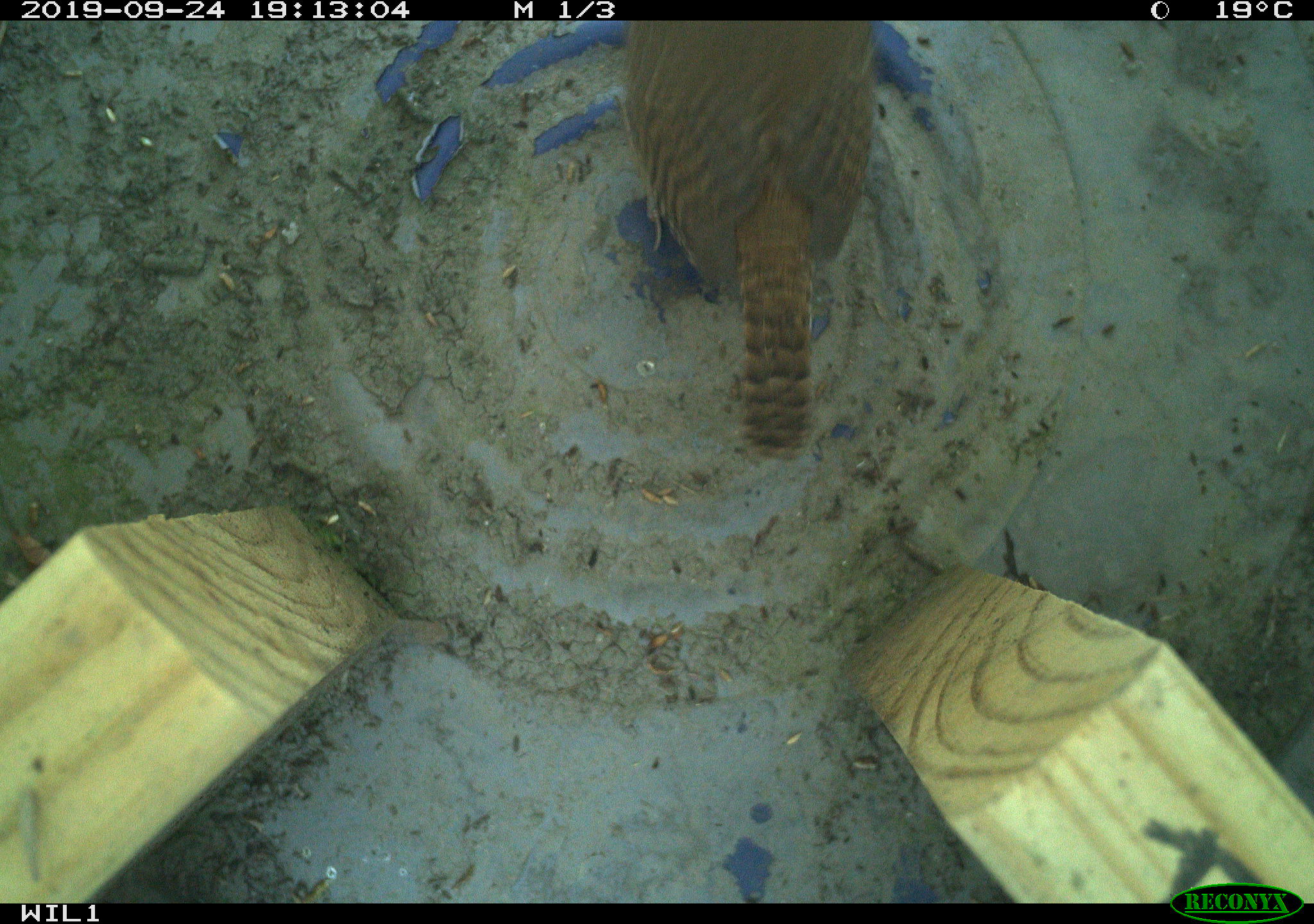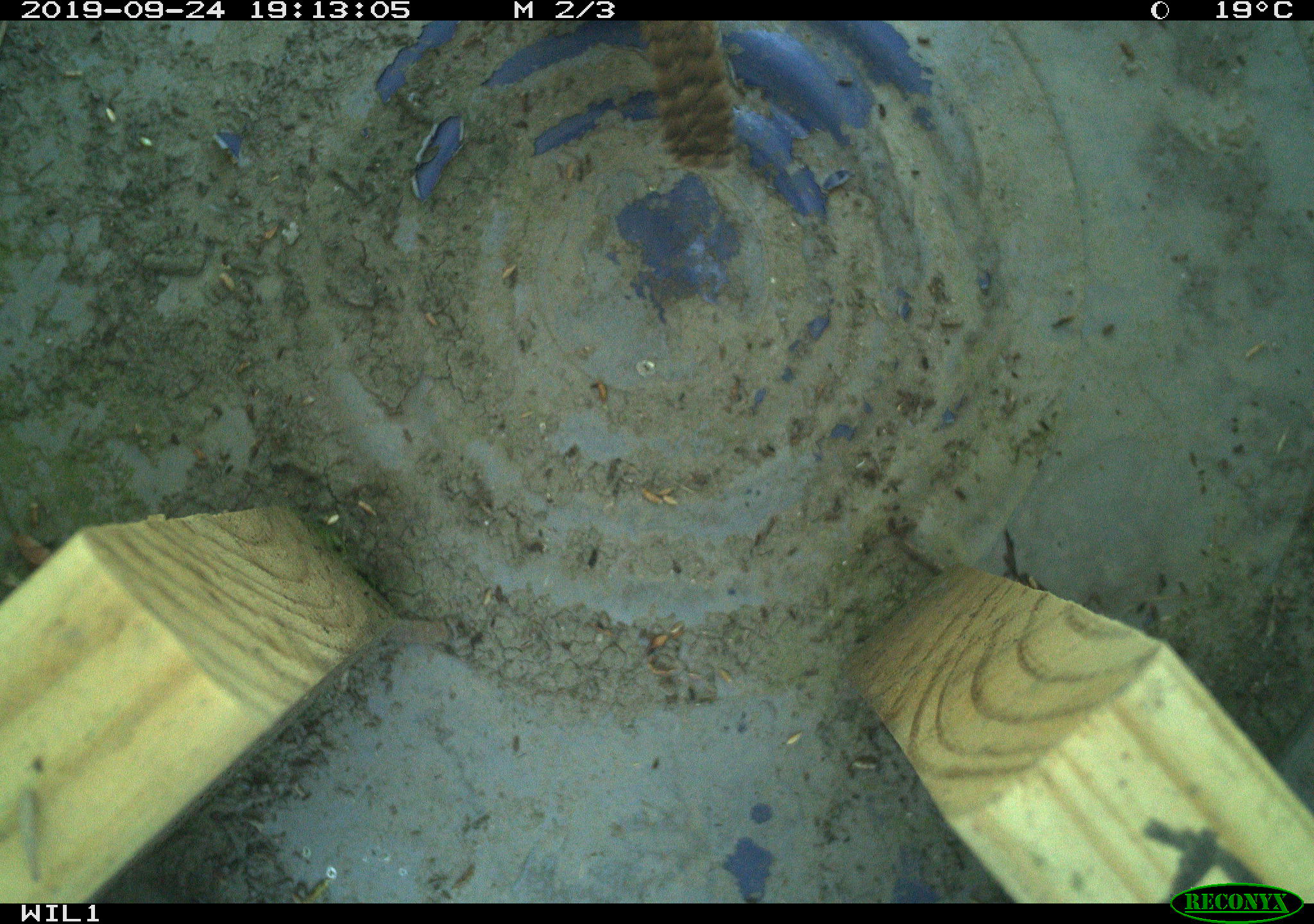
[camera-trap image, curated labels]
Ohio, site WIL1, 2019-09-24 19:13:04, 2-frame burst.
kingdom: Animalia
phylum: Chordata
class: Aves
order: Passeriformes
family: Troglodytidae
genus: Troglodytes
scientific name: Troglodytes aedon aedon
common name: northern house wren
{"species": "northern house wren (Troglodytes aedon aedon)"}